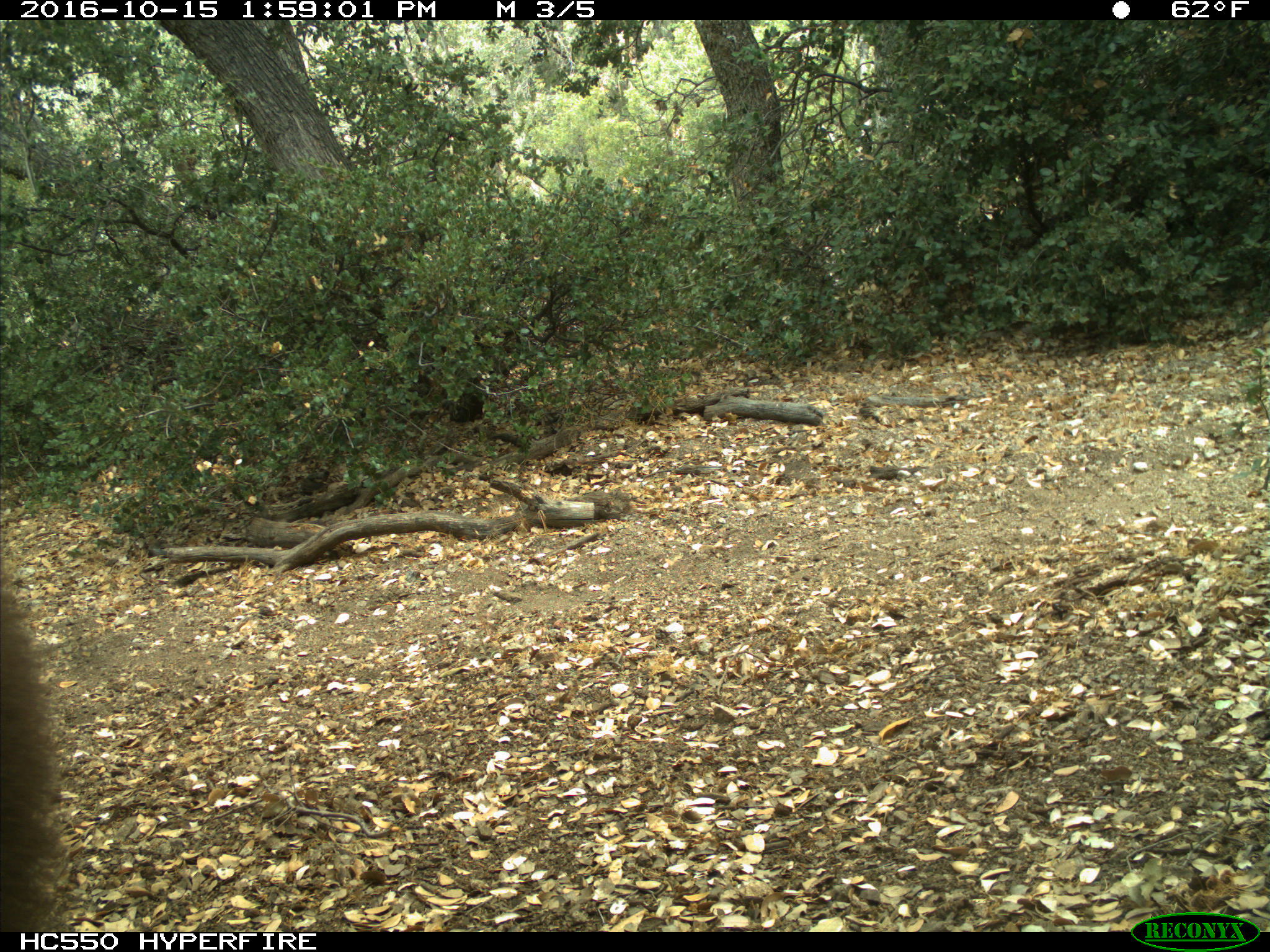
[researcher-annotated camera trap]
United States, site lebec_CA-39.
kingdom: Animalia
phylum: Chordata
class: Mammalia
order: Carnivora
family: Ursidae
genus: Ursus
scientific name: Ursus americanus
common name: american black bear